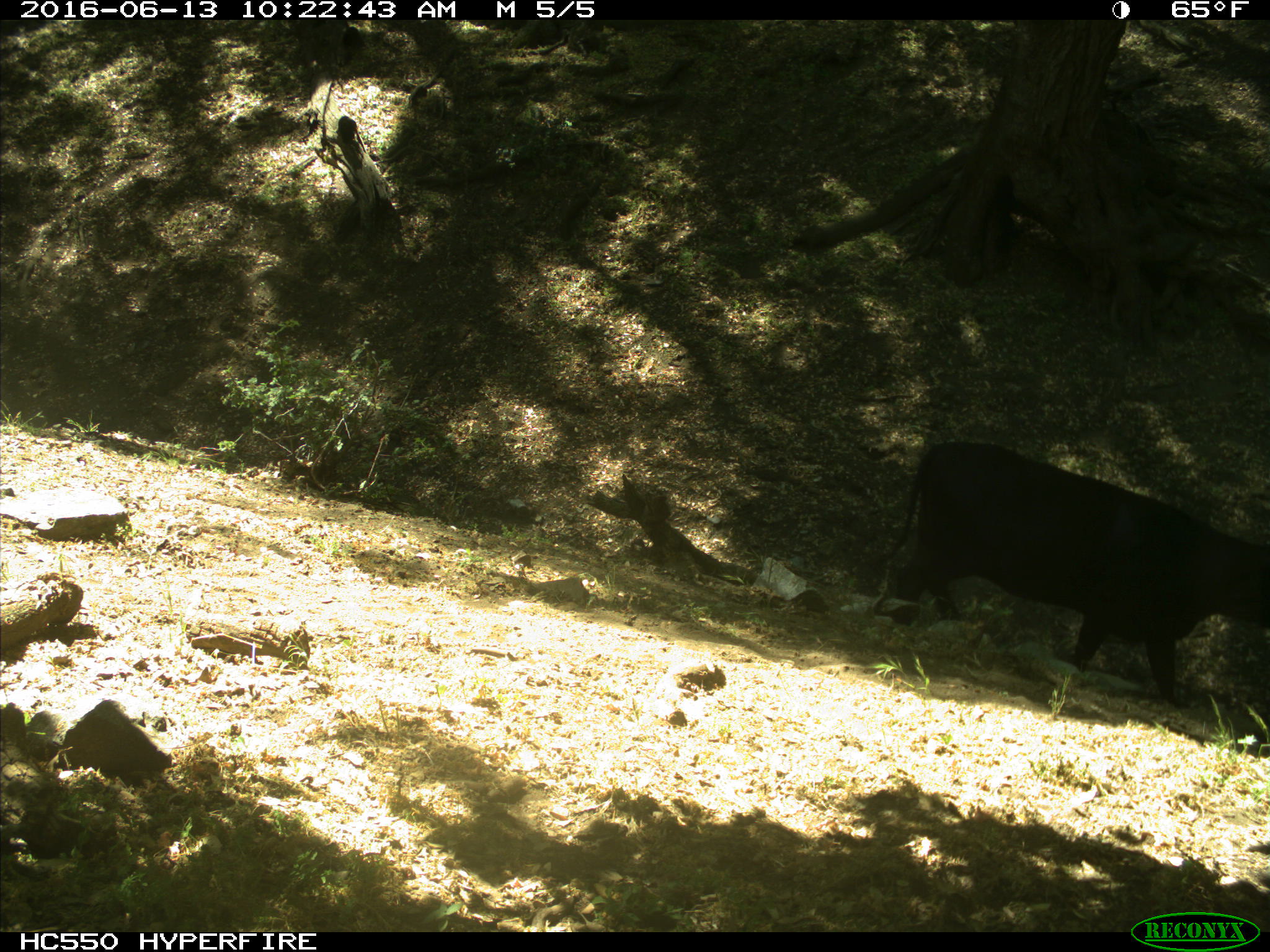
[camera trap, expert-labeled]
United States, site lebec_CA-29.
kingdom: Animalia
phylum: Chordata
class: Mammalia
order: Artiodactyla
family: Bovidae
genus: Bos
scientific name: Bos taurus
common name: domestic cow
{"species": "Bos taurus (domestic cow)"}